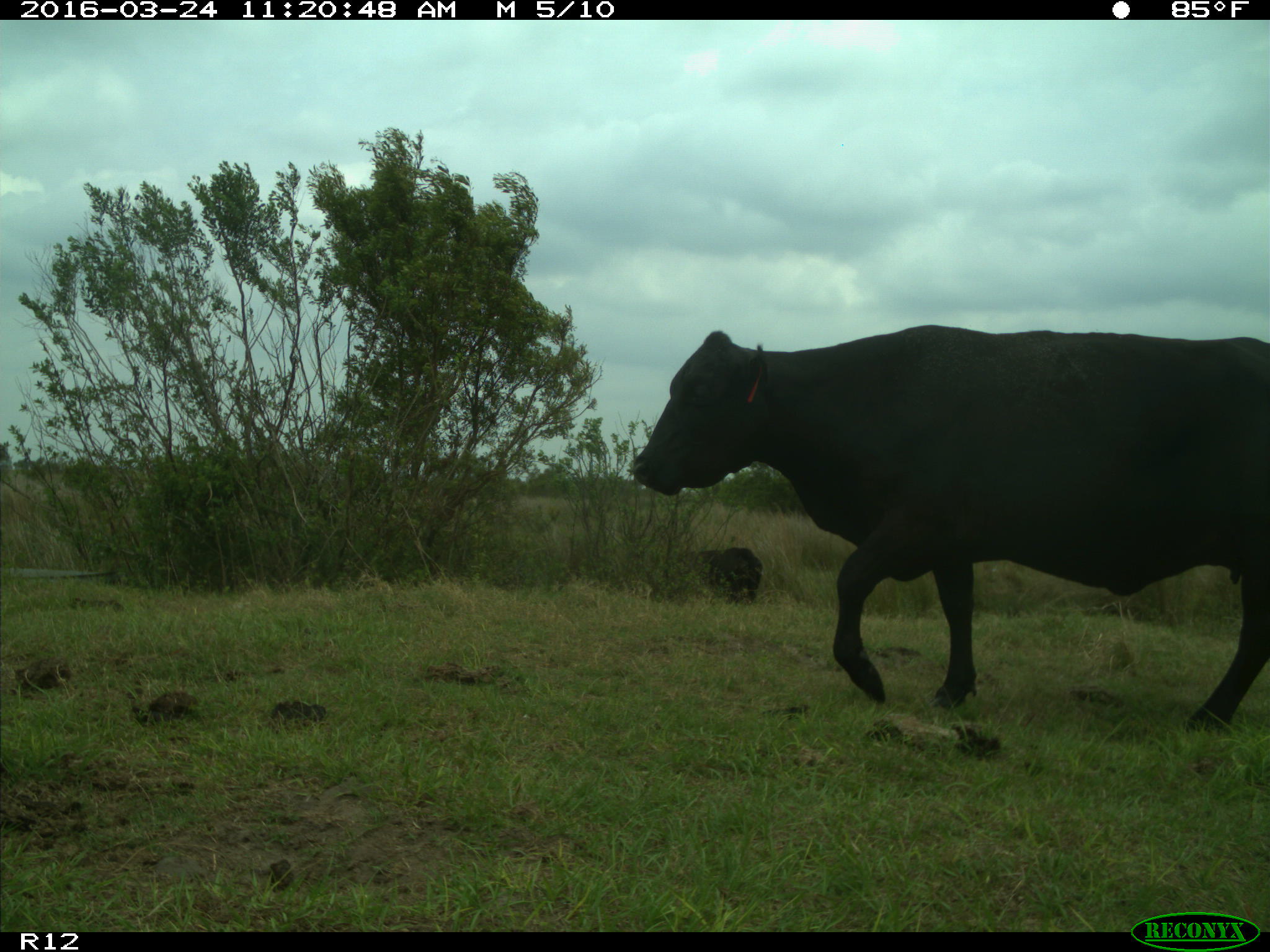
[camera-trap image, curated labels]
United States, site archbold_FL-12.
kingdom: Animalia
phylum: Chordata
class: Mammalia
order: Artiodactyla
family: Bovidae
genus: Bos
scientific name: Bos taurus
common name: domestic cow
Bos taurus (domestic cow).